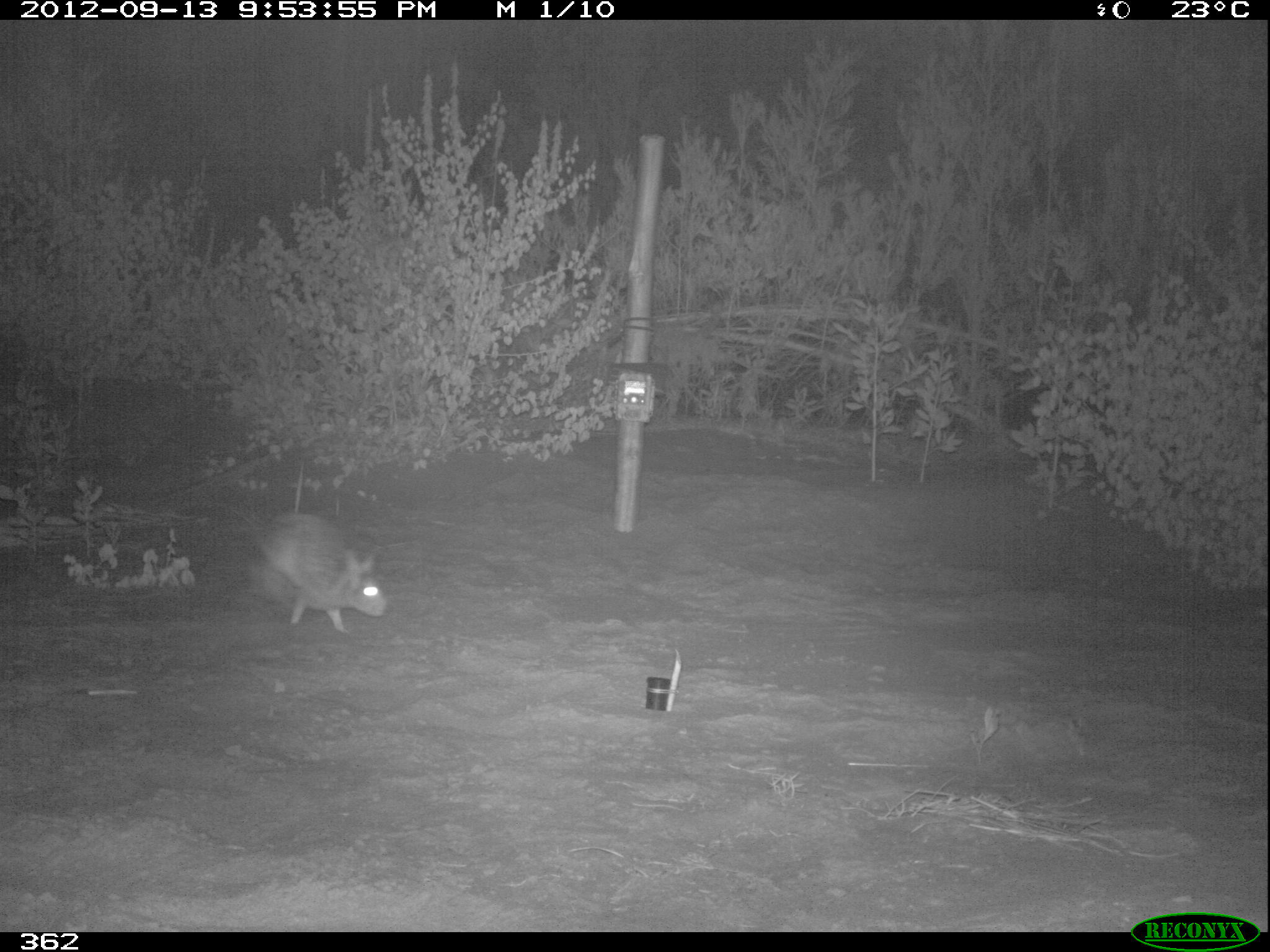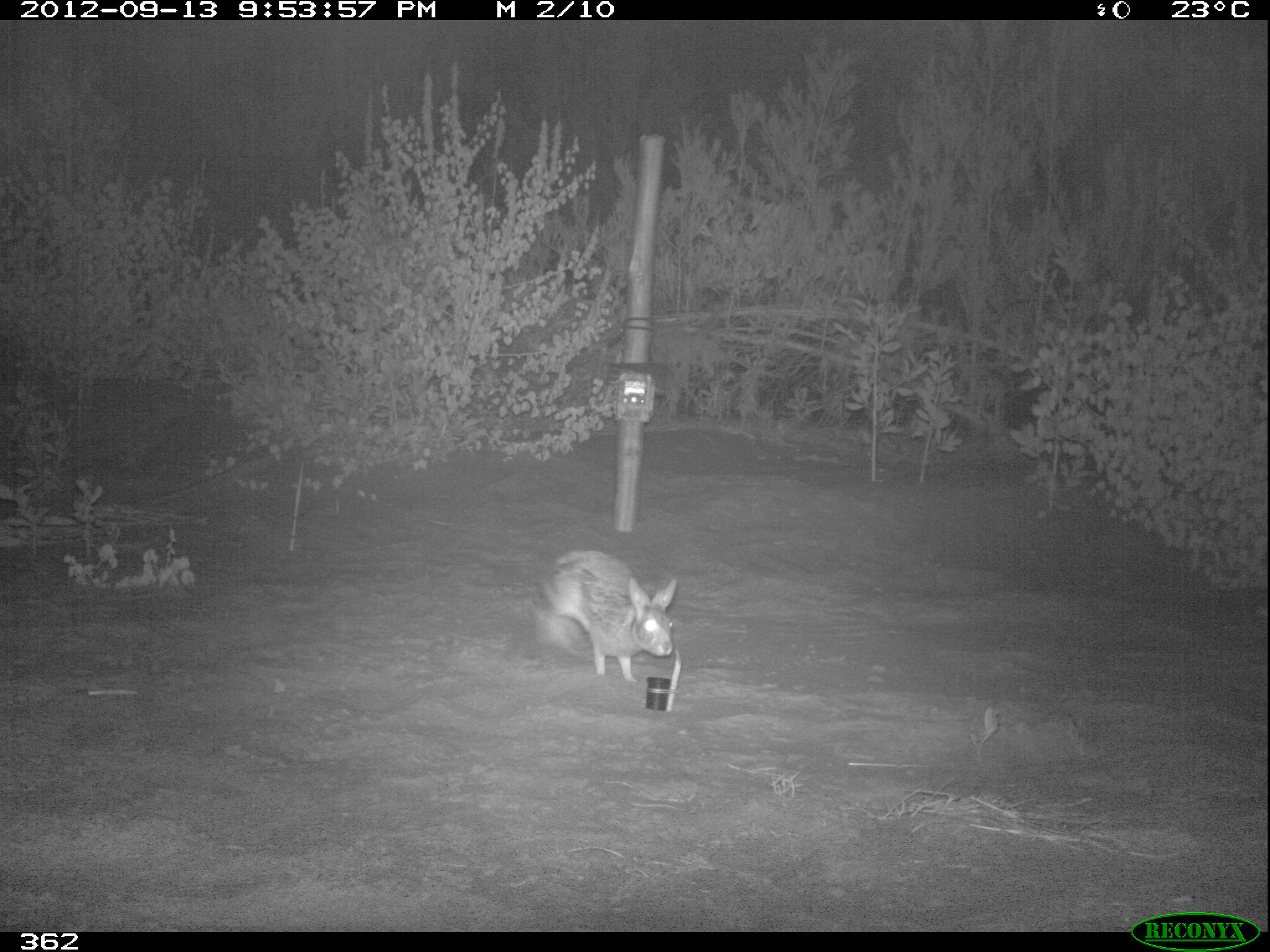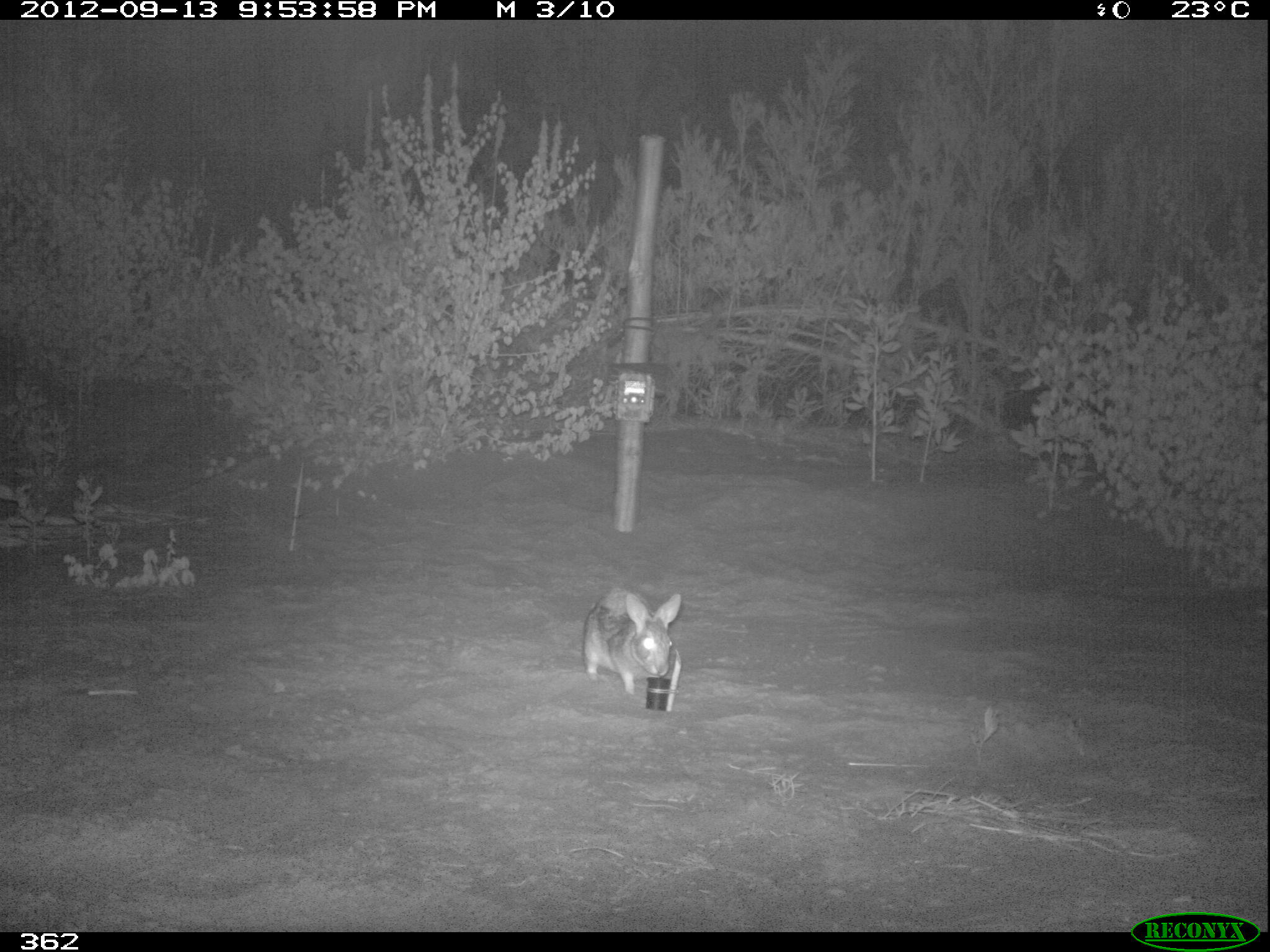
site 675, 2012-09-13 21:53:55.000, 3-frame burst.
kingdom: Animalia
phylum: Chordata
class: Mammalia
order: Lagomorpha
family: Leporidae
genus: Sylvilagus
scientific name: Sylvilagus brasiliensis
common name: tapeti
Sylvilagus brasiliensis (tapeti).